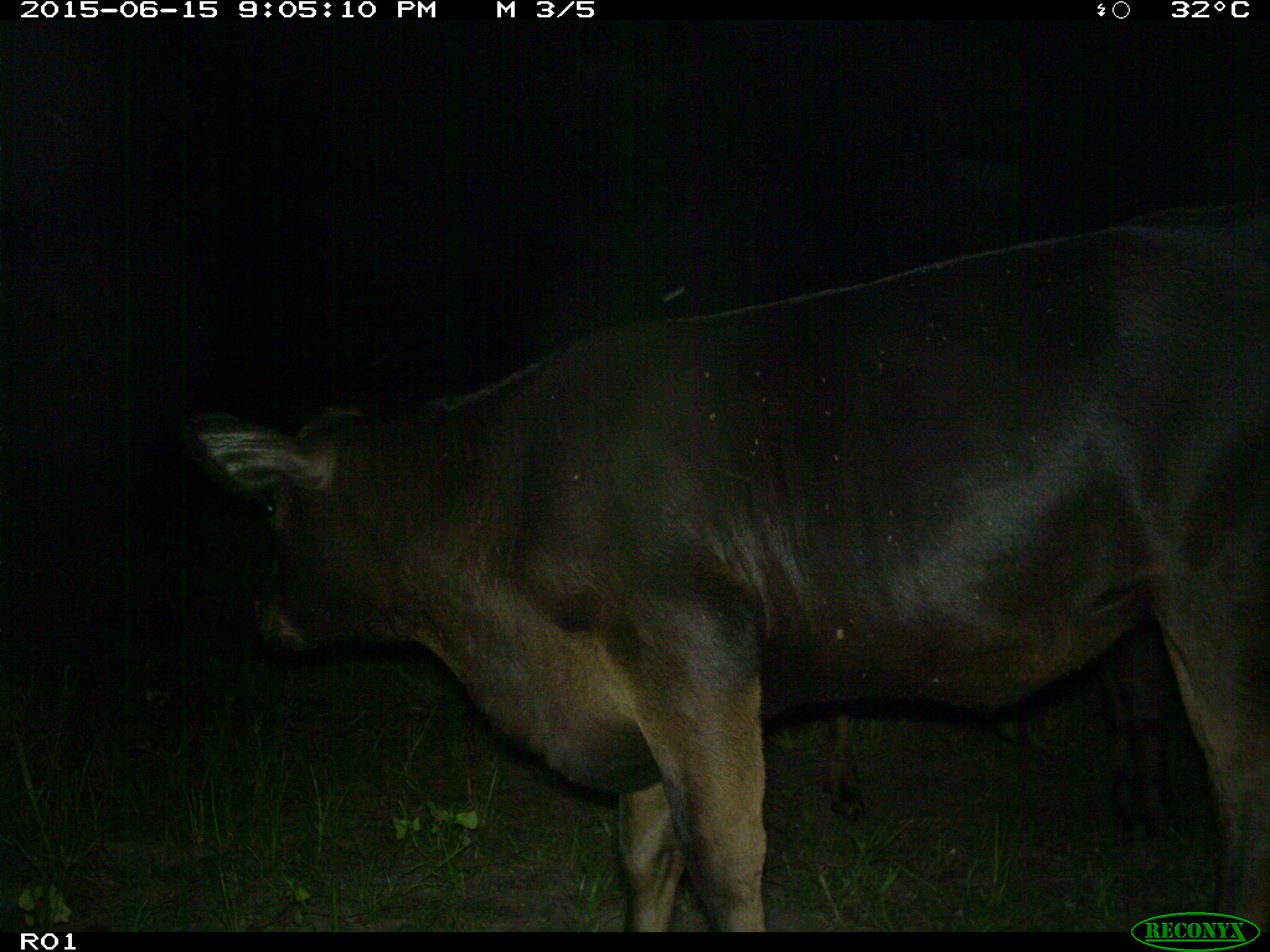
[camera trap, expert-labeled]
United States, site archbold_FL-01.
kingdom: Animalia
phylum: Chordata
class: Mammalia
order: Artiodactyla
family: Bovidae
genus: Bos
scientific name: Bos taurus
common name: domestic cow